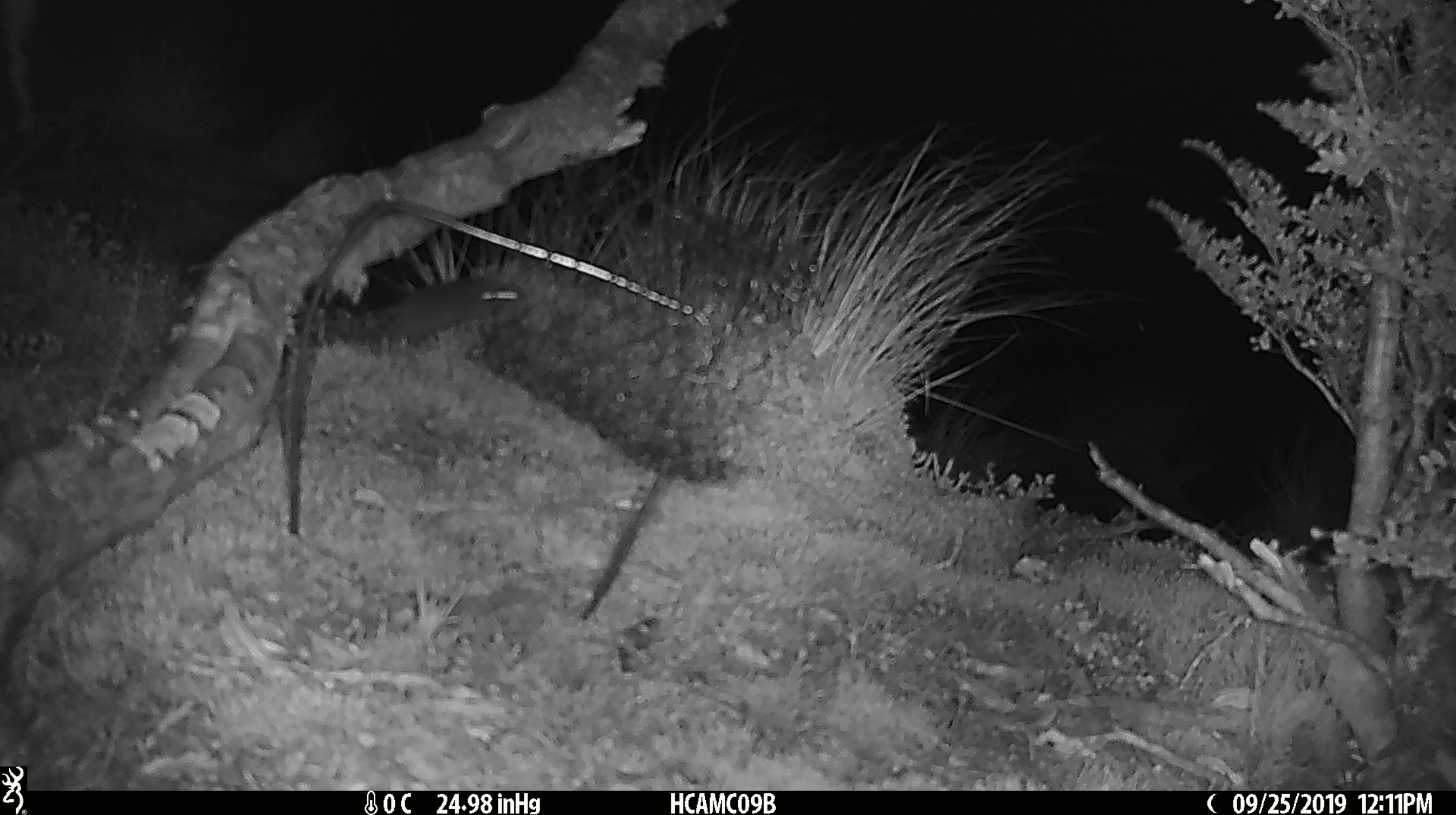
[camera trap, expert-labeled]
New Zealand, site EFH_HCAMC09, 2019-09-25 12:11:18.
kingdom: Animalia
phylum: Chordata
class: Mammalia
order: Rodentia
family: Muridae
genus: Mus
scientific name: Mus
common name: mouse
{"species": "mouse (Mus)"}